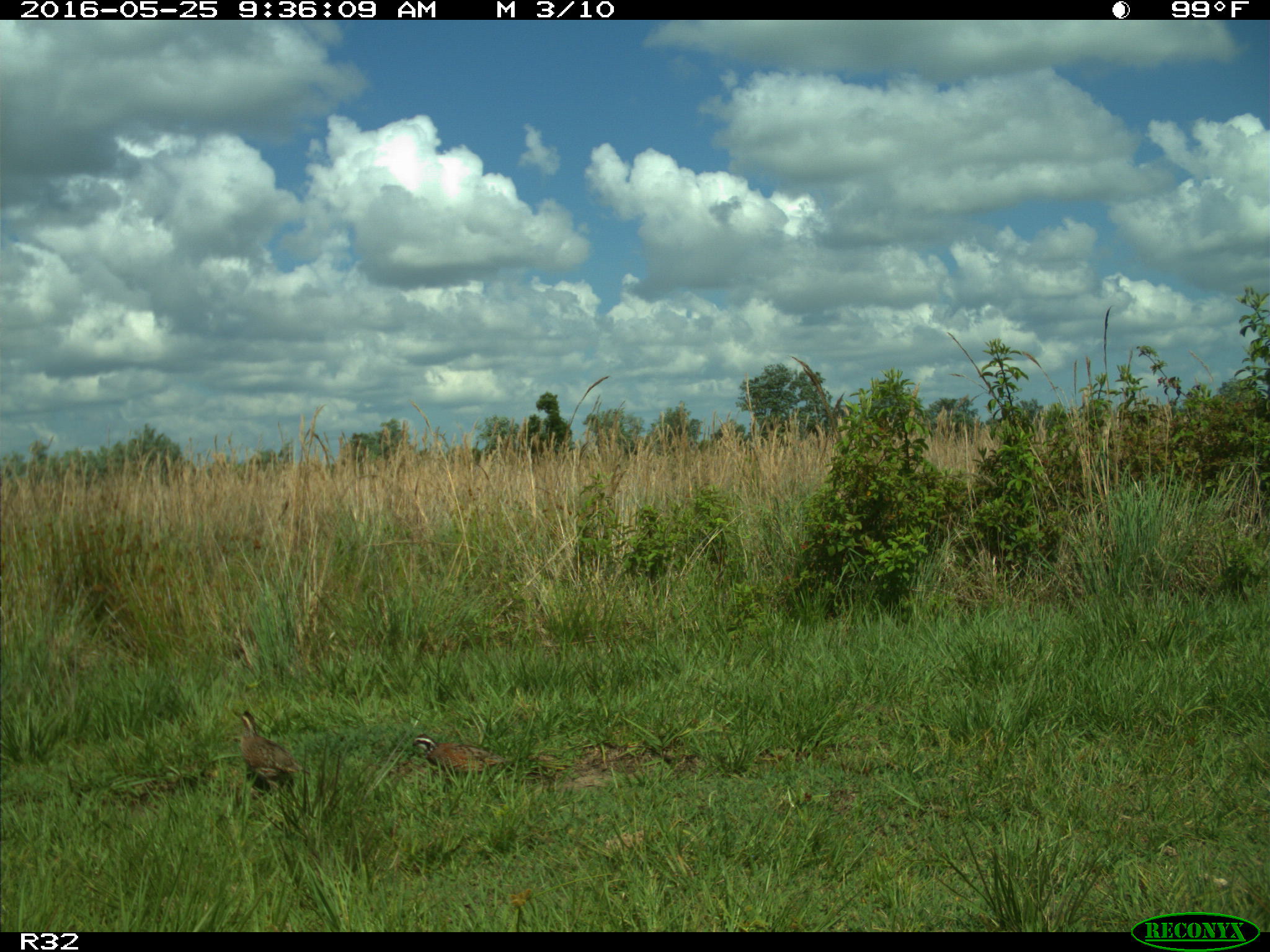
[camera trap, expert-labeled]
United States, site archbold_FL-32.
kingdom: Animalia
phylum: Chordata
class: Aves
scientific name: Aves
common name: birds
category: unidentified bird